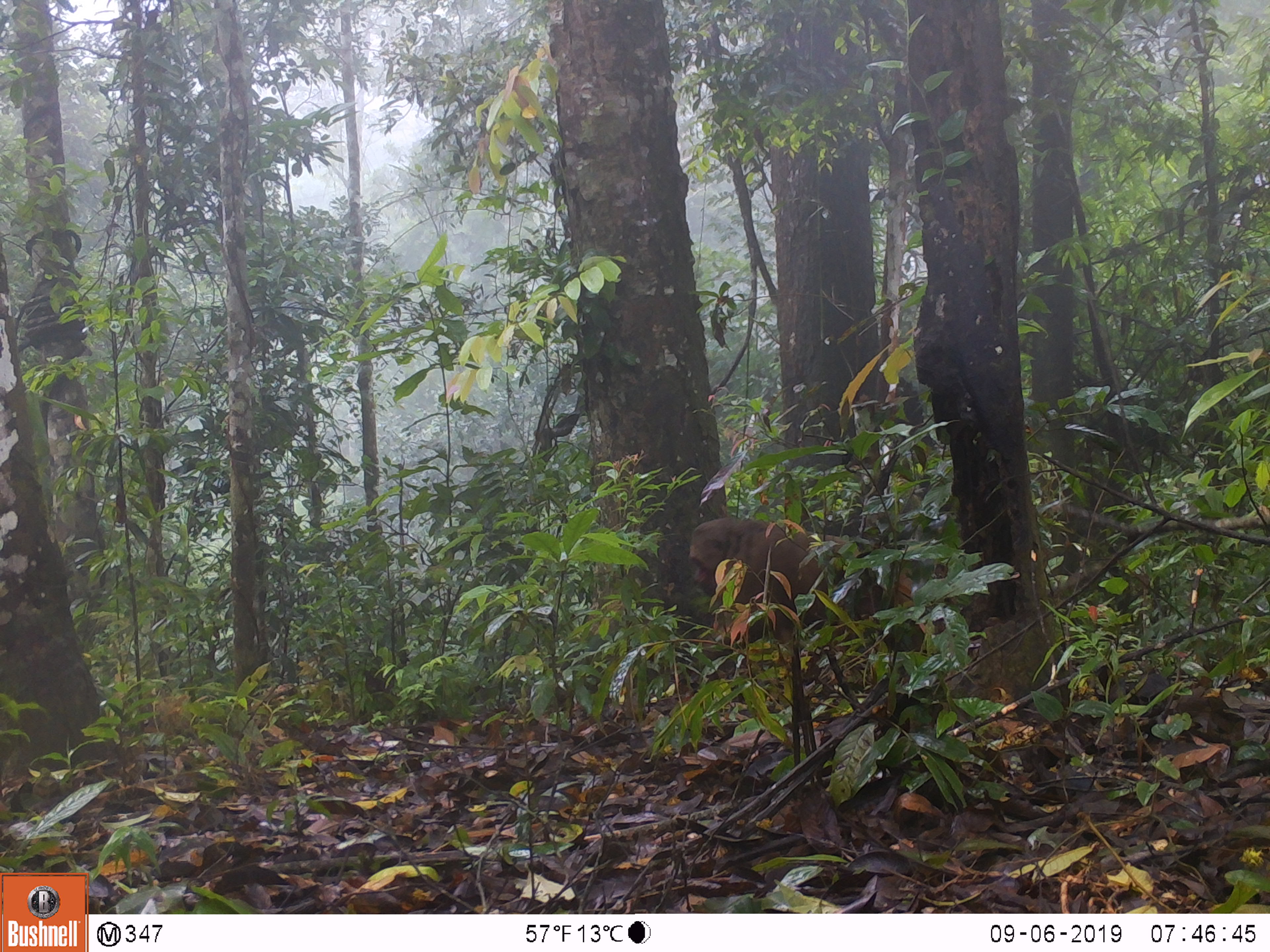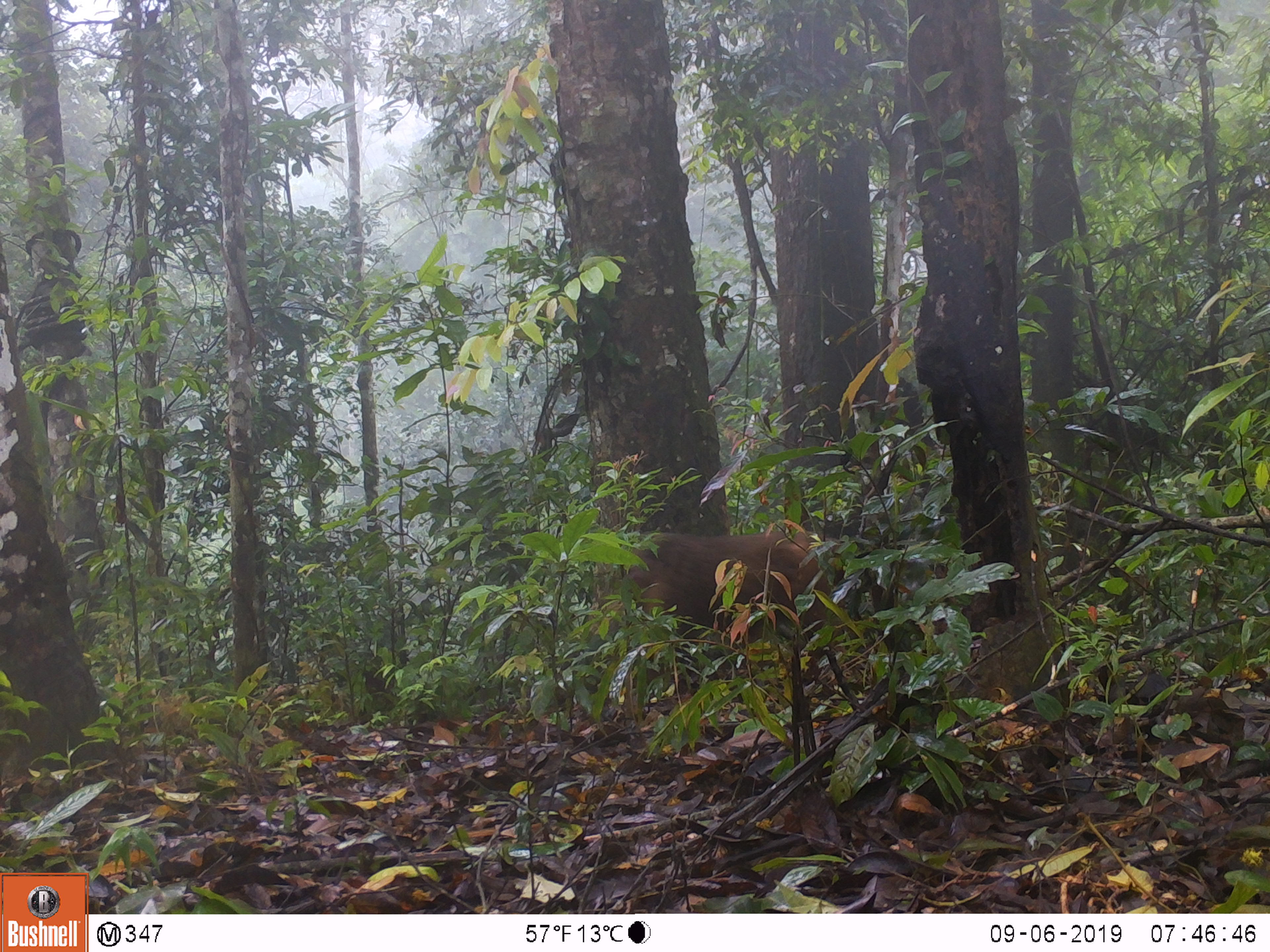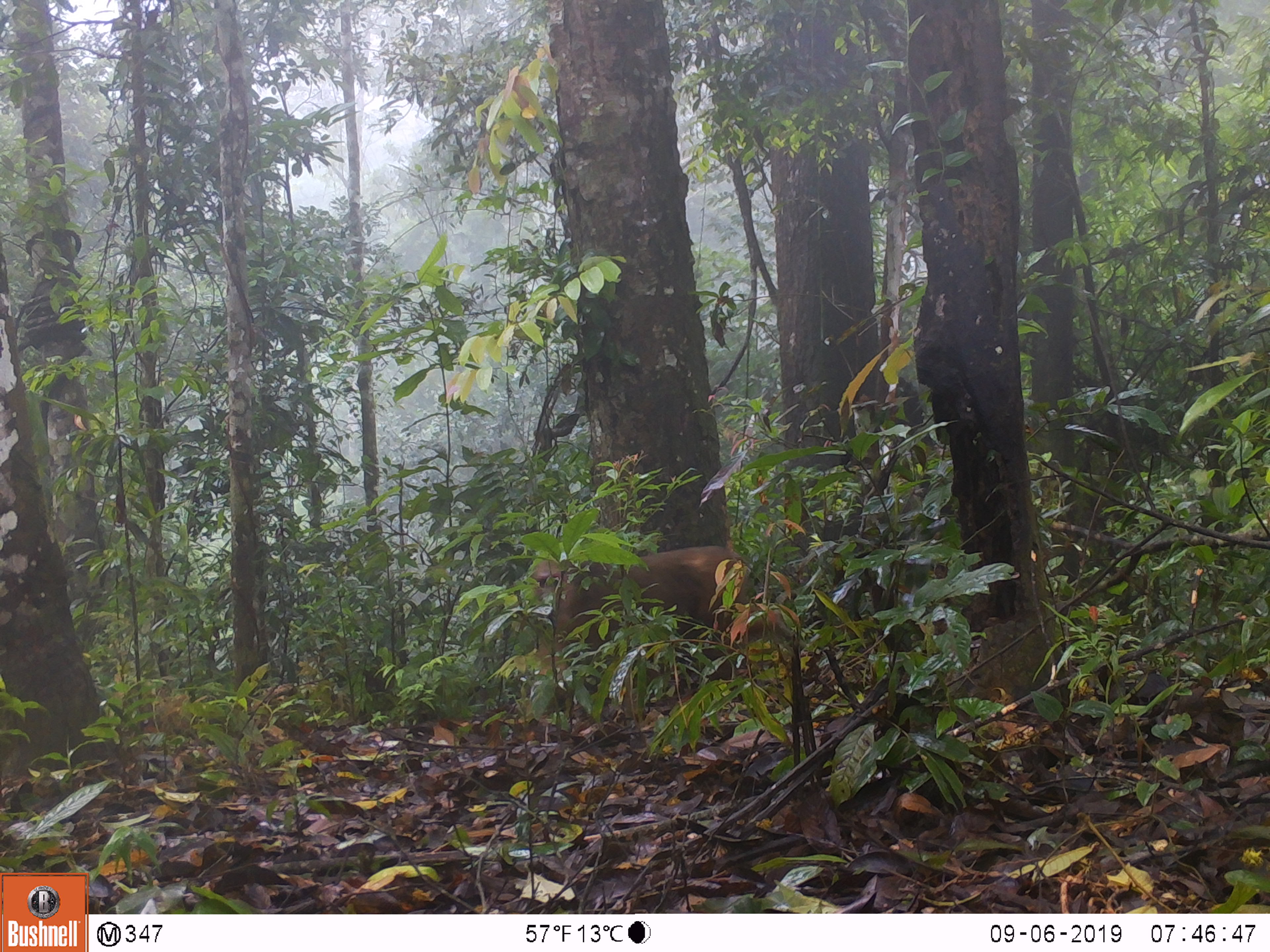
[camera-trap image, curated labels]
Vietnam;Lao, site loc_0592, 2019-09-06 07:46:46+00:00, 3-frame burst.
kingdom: Animalia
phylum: Chordata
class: Mammalia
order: Primates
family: Cercopithecidae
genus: Macaca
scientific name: Macaca arctoides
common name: stump-tailed macaque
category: stump tailed macaque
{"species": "stump tailed macaque (stump-tailed macaque) (Macaca arctoides)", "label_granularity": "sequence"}